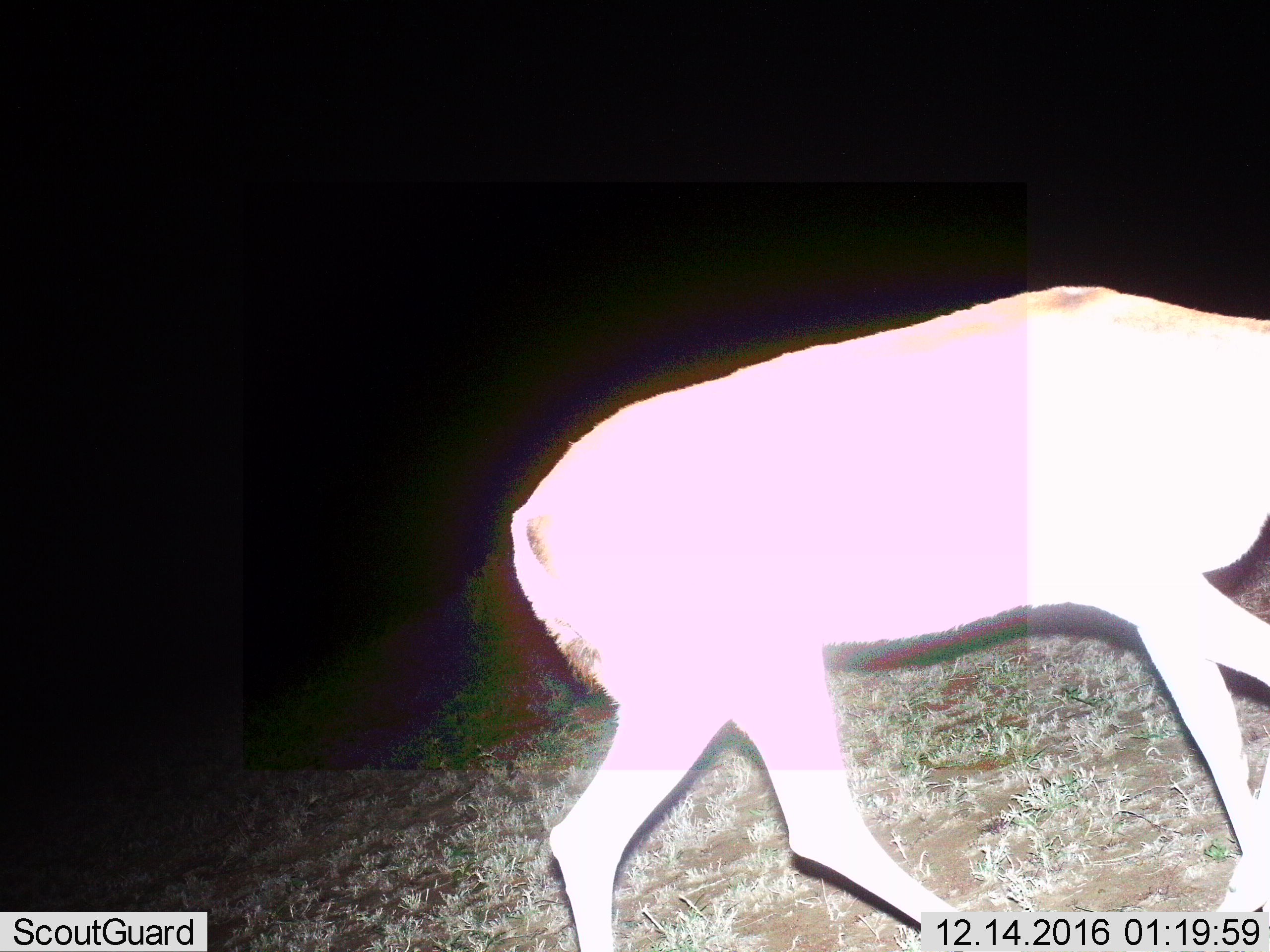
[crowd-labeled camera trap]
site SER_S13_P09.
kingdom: Animalia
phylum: Chordata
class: Mammalia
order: Artiodactyla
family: Bovidae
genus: Nanger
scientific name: Nanger granti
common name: grant's gazelle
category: gazellegrants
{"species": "gazellegrants (grant's gazelle) (Nanger granti)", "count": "1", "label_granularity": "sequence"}